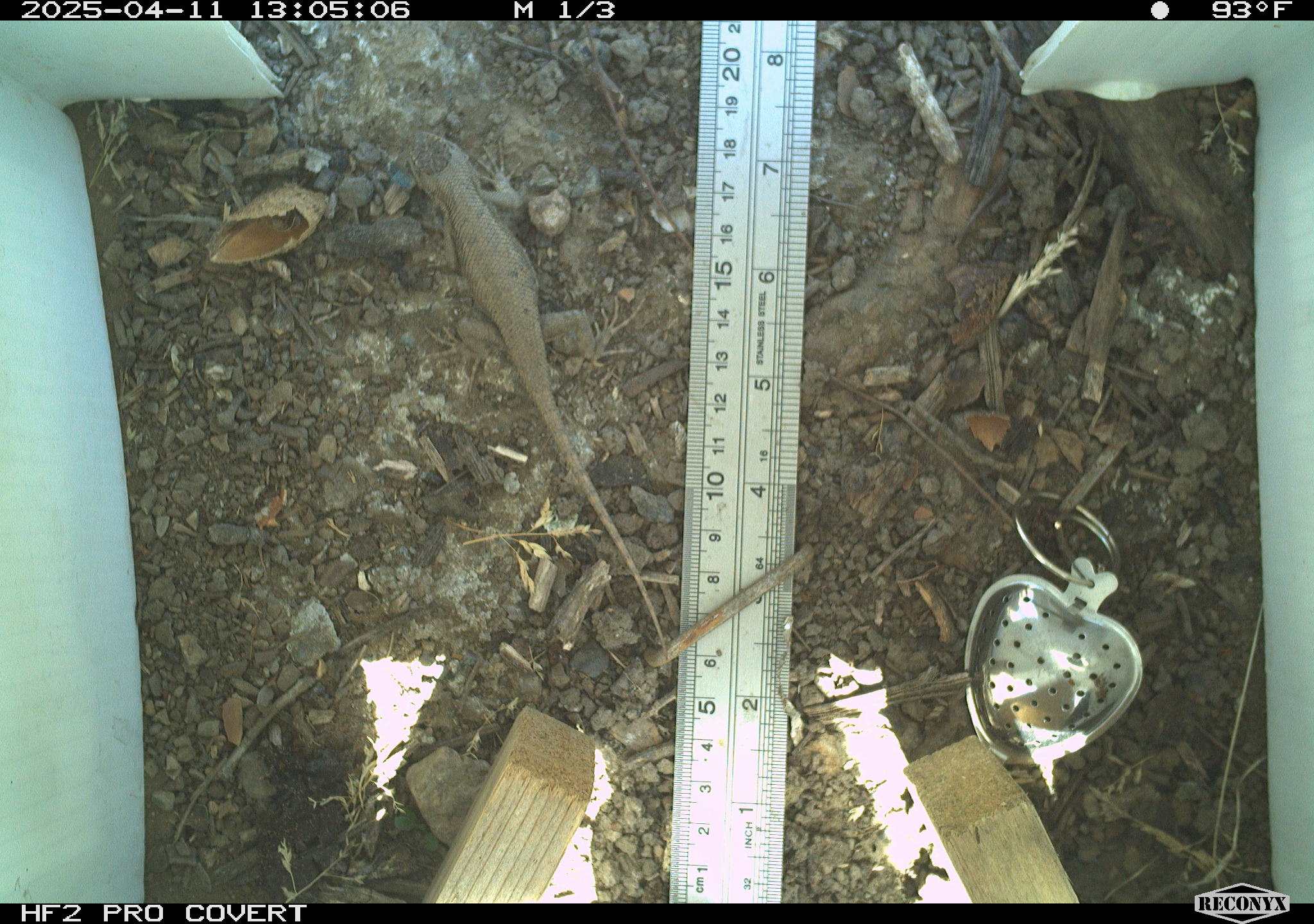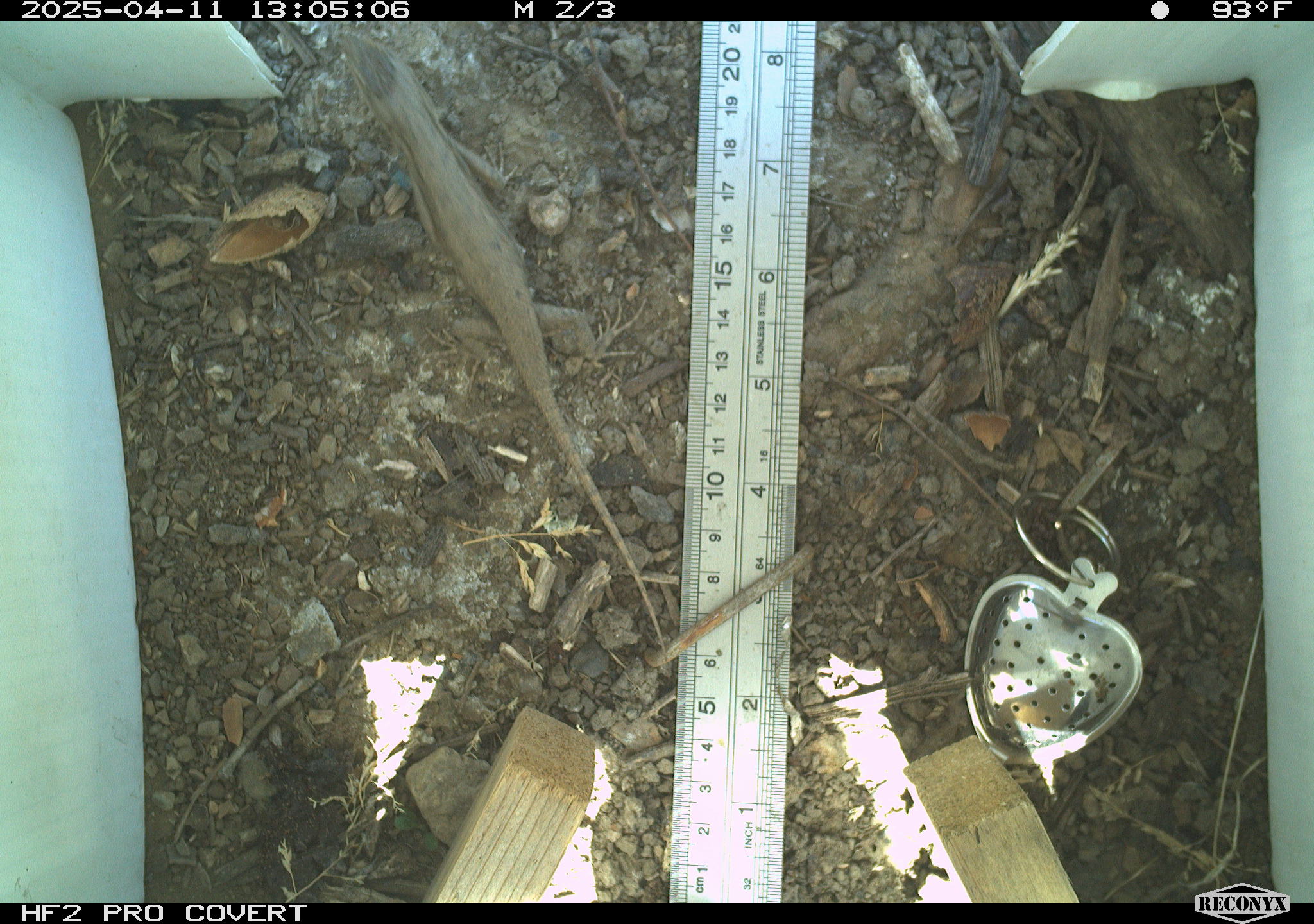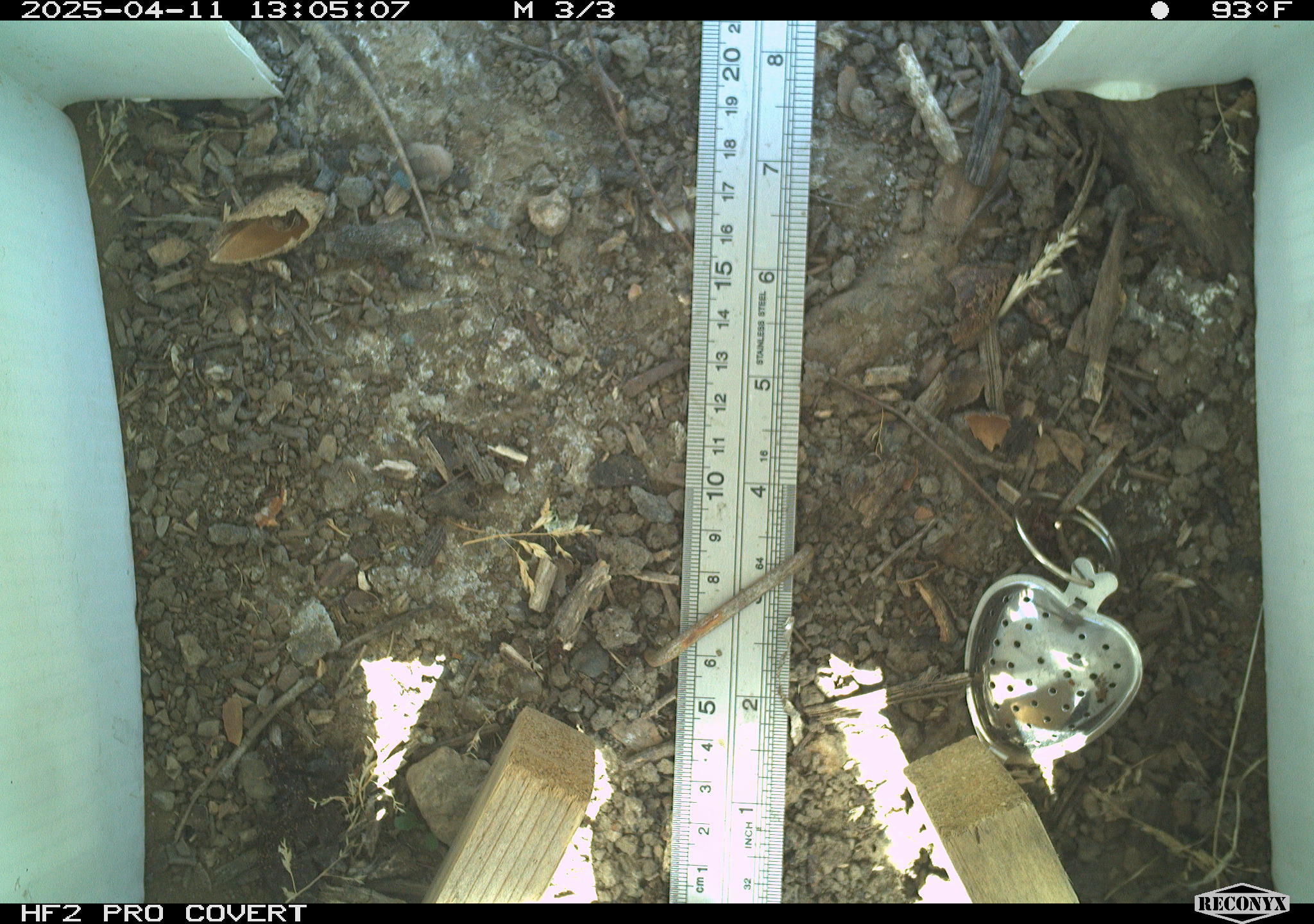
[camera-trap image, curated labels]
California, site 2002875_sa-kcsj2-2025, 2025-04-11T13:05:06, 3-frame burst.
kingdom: Animalia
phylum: Chordata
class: Reptilia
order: Squamata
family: Phrynosomatidae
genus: Sceloporus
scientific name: Sceloporus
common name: spiny lizards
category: sceloporus species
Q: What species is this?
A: Sceloporus species (spiny lizards) (Sceloporus).